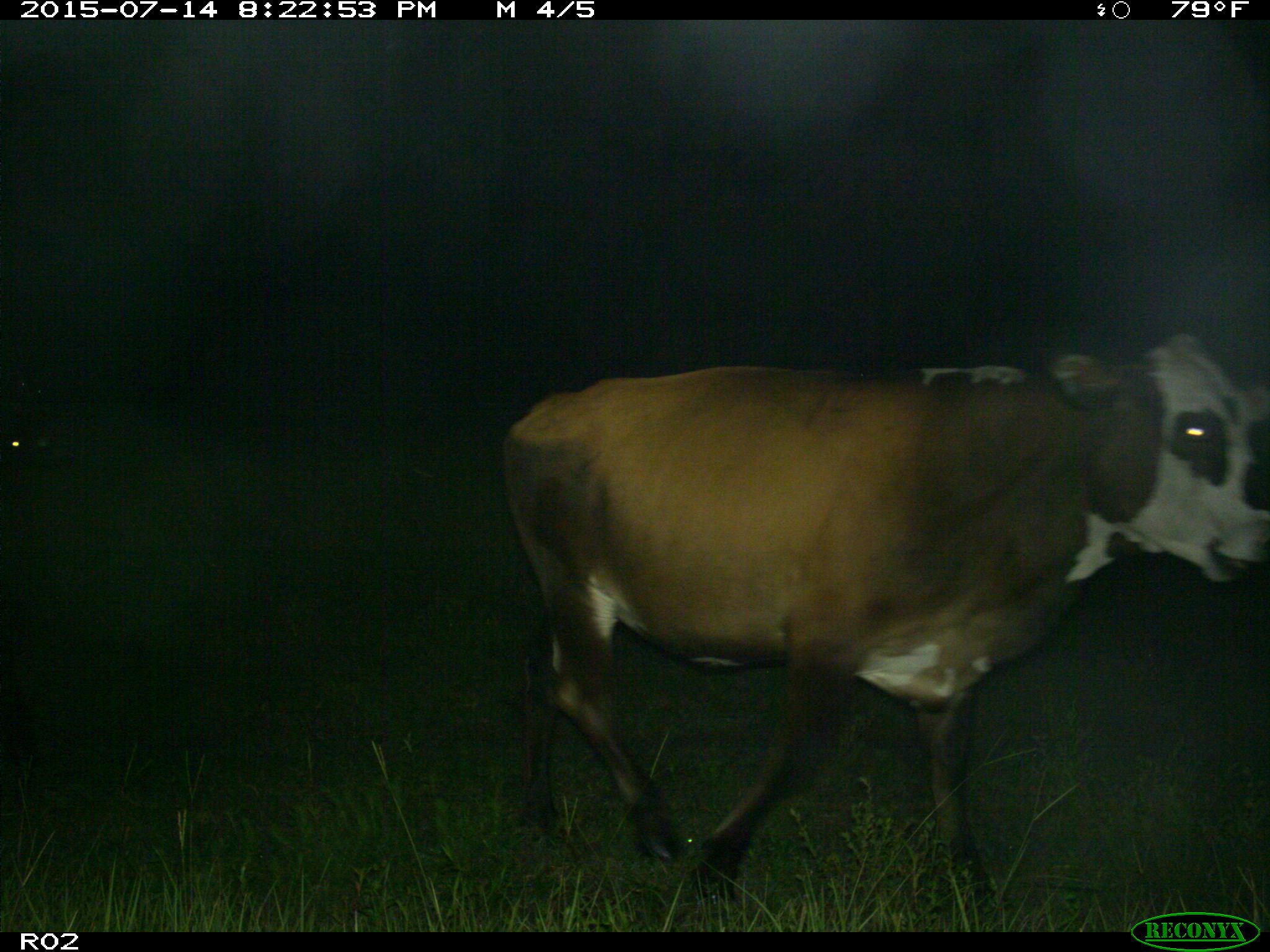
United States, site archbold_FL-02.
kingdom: Animalia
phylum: Chordata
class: Mammalia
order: Artiodactyla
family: Bovidae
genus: Bos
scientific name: Bos taurus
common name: domestic cow